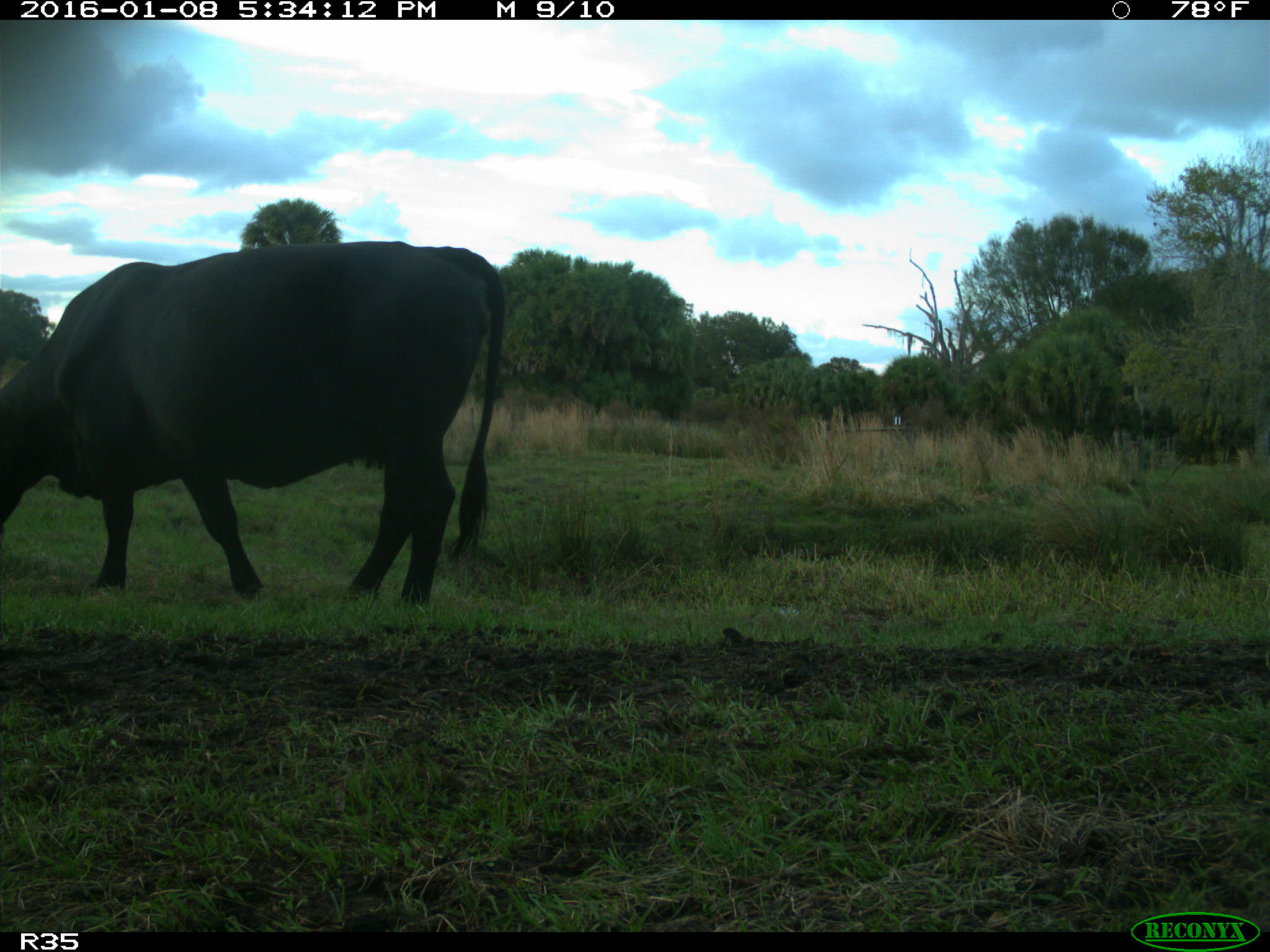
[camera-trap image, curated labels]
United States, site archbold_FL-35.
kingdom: Animalia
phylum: Chordata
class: Mammalia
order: Artiodactyla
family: Bovidae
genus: Bos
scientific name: Bos taurus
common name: domestic cow